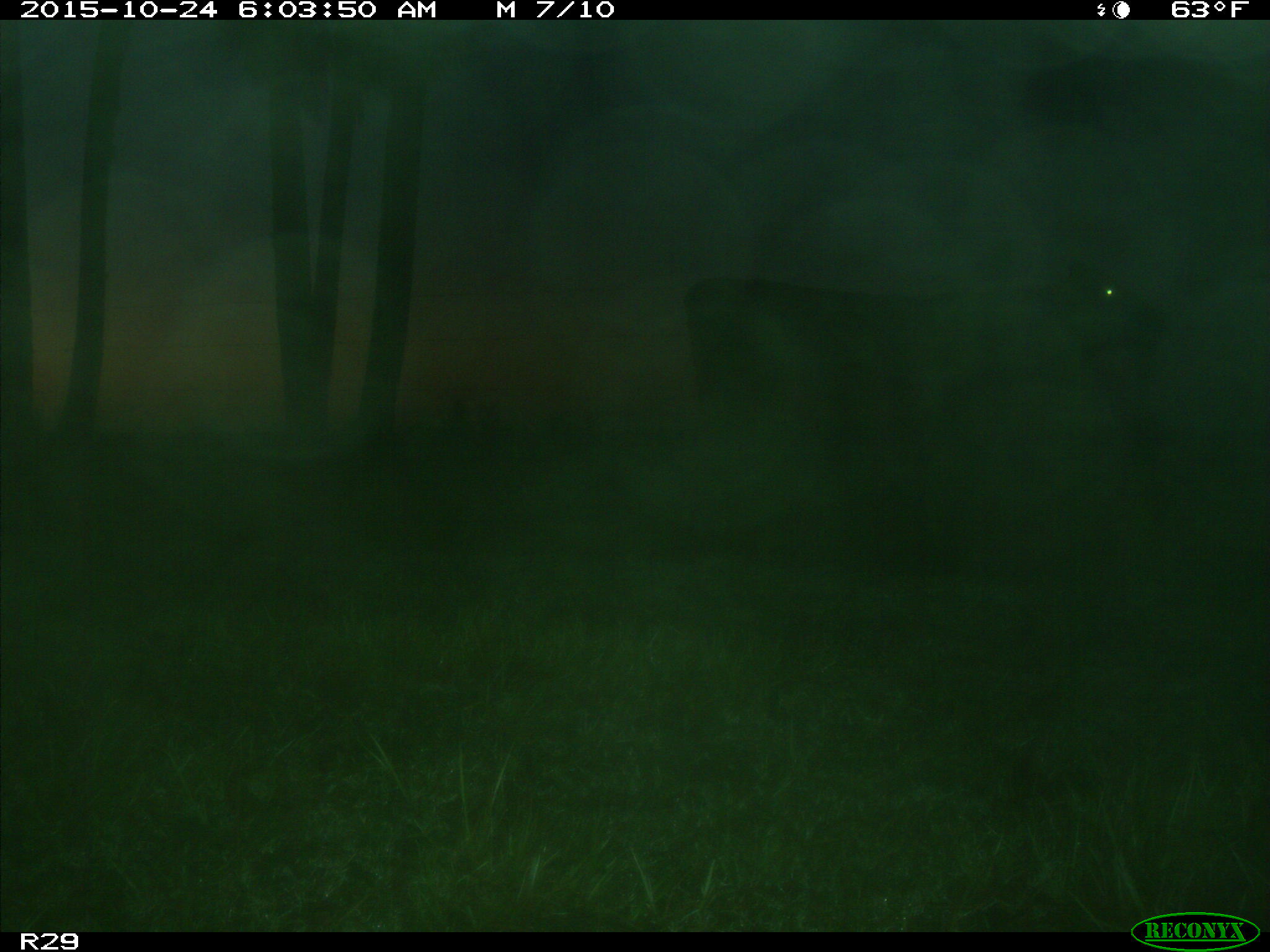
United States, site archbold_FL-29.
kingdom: Animalia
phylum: Chordata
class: Mammalia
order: Artiodactyla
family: Bovidae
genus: Bos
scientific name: Bos taurus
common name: domestic cow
Bos taurus (domestic cow).